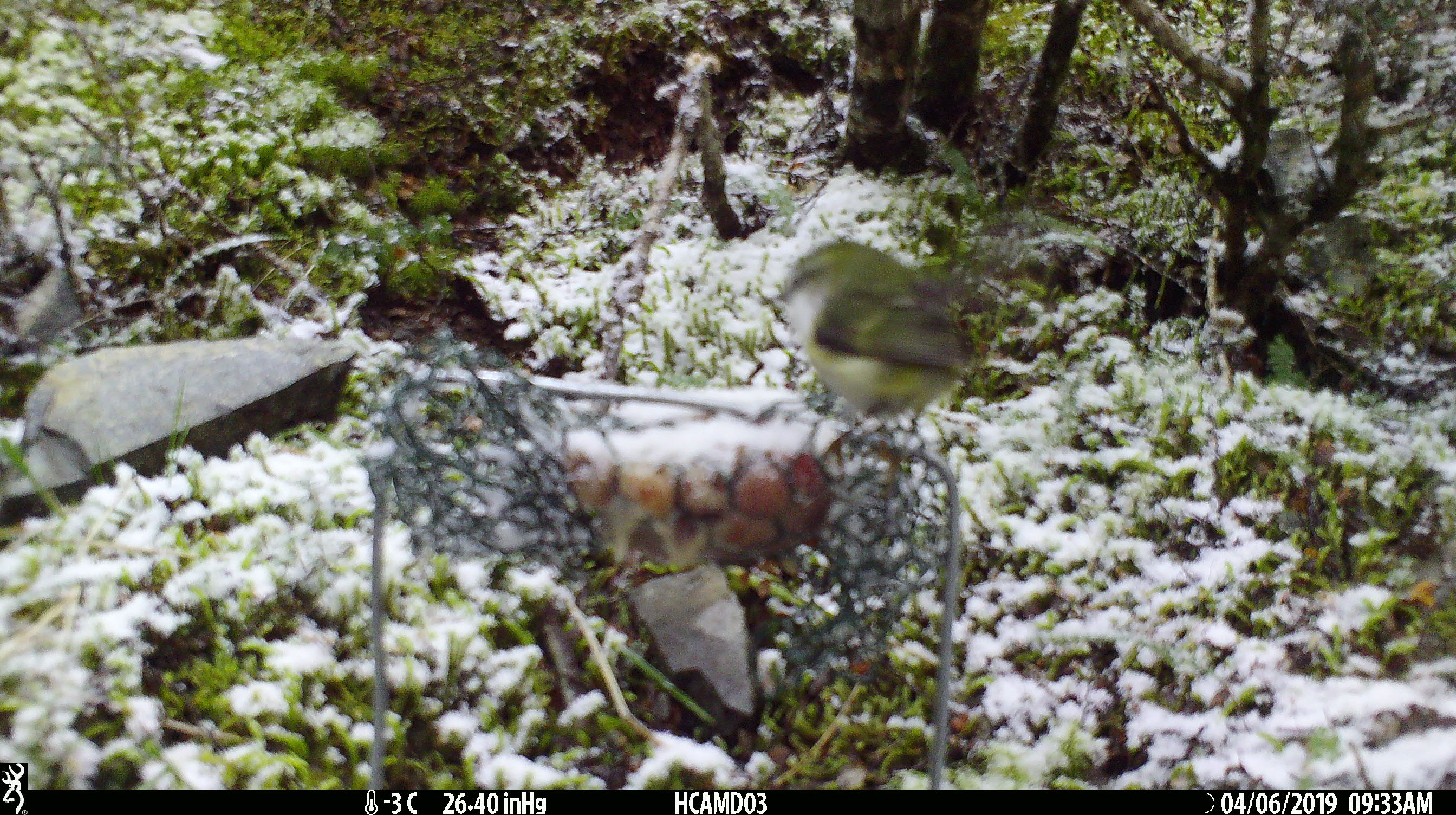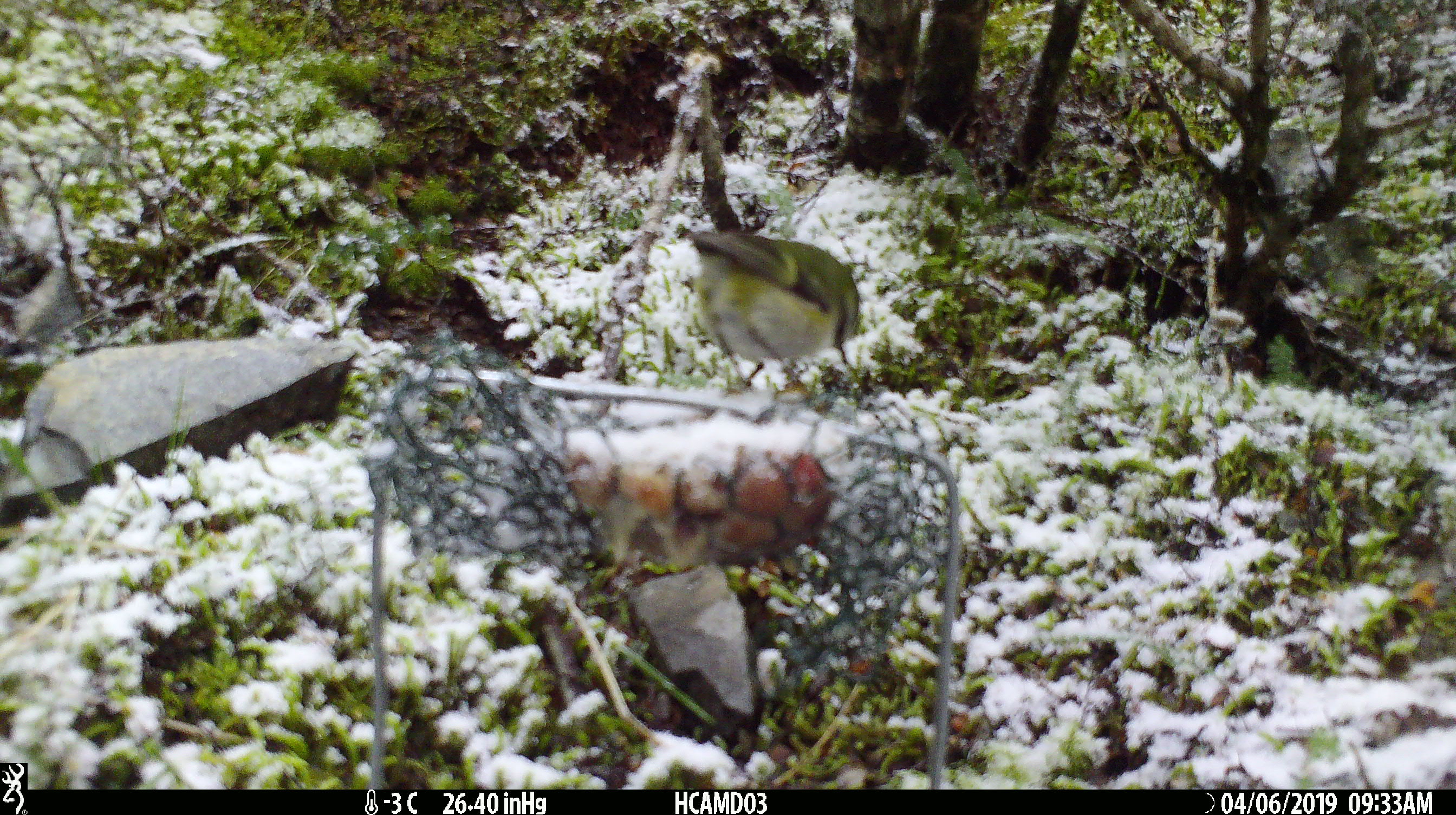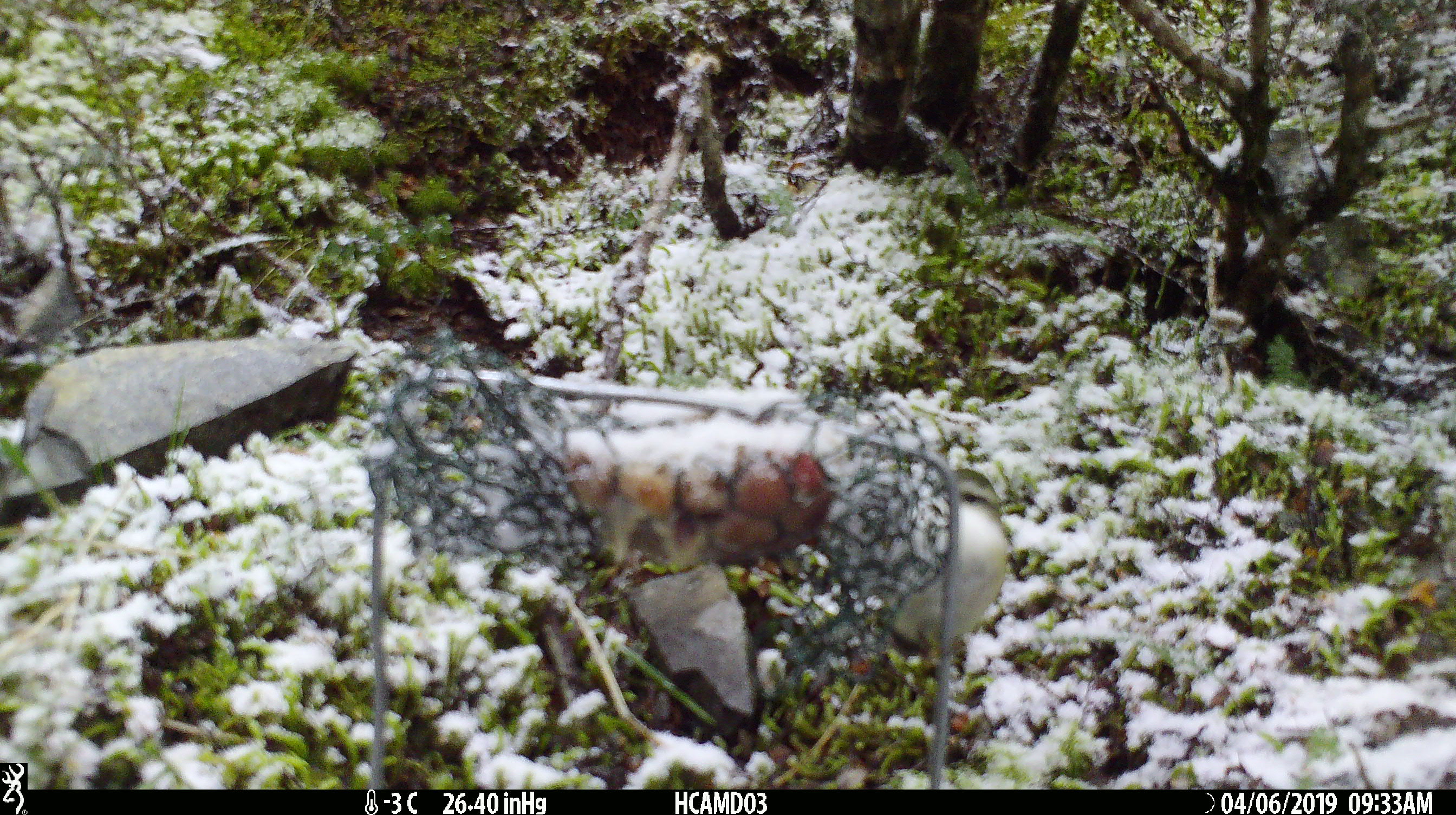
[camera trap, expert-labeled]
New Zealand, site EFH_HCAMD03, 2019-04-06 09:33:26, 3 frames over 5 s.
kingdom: Animalia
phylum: Chordata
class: Aves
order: Passeriformes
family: Acanthisittidae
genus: Acanthisitta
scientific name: Acanthisitta chloris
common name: rifleman